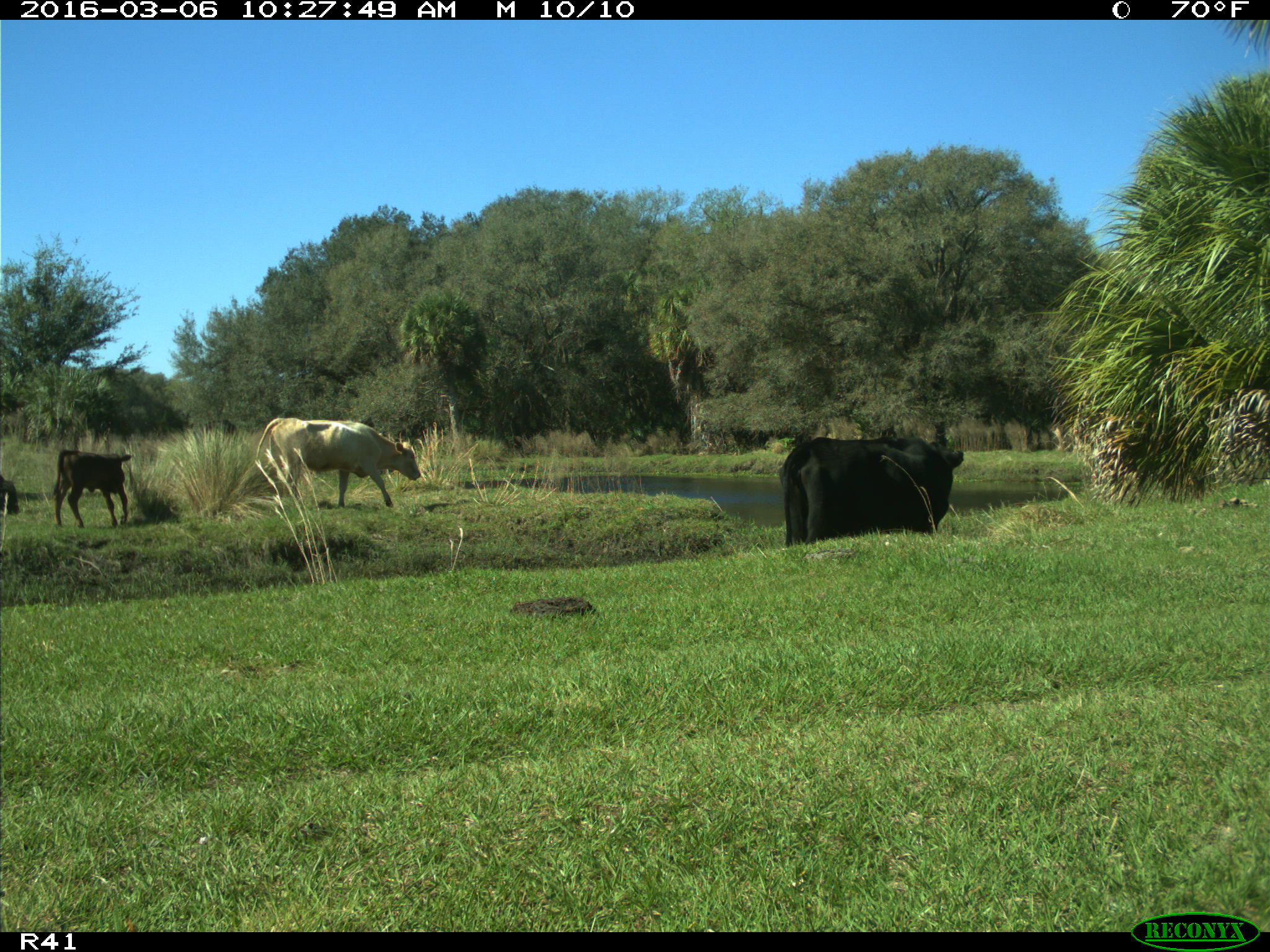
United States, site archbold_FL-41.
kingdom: Animalia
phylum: Chordata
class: Mammalia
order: Artiodactyla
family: Bovidae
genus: Bos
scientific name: Bos taurus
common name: domestic cow